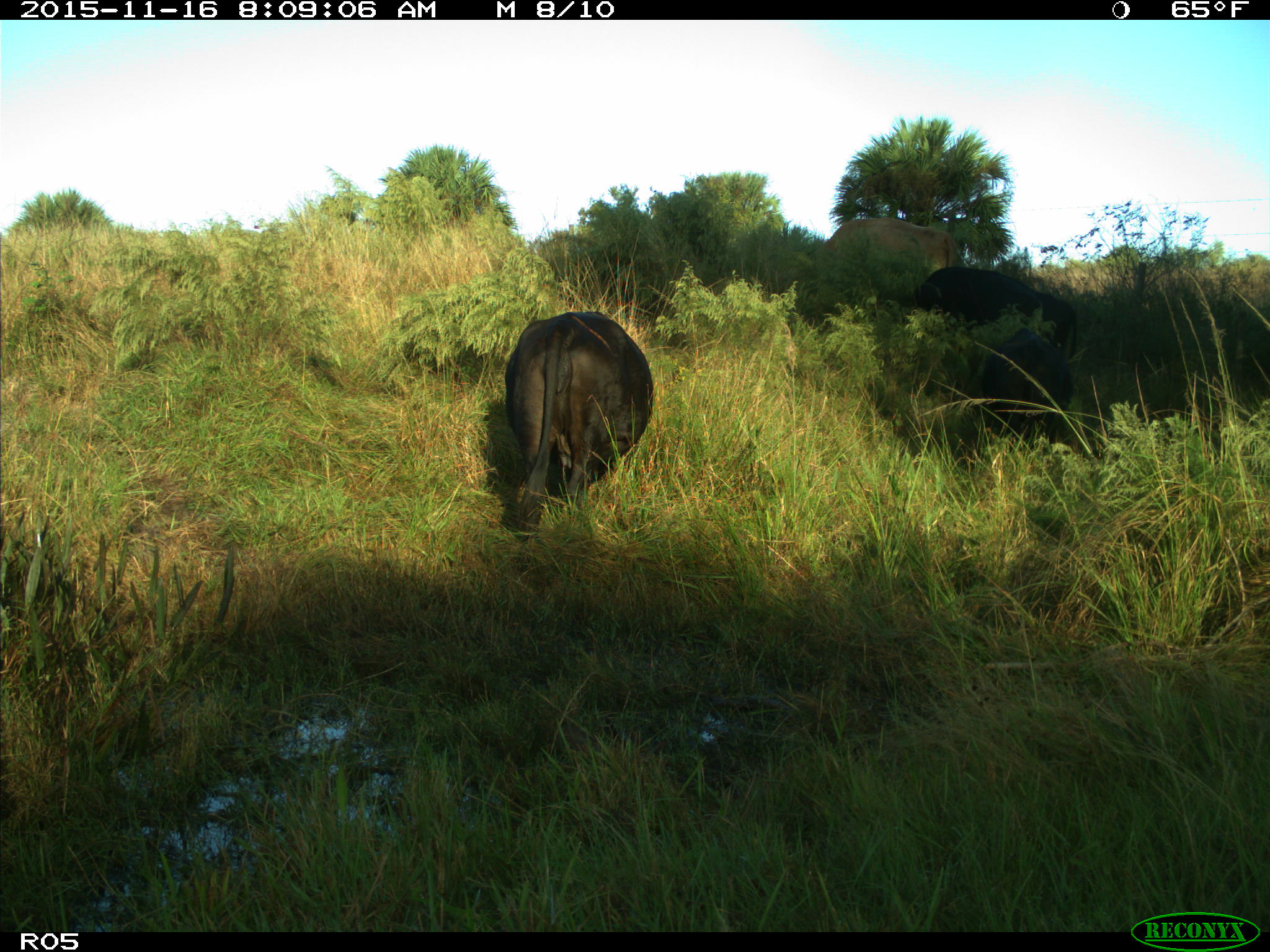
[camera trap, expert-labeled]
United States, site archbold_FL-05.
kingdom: Animalia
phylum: Chordata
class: Mammalia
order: Artiodactyla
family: Bovidae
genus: Bos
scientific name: Bos taurus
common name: domestic cow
Bos taurus (domestic cow).